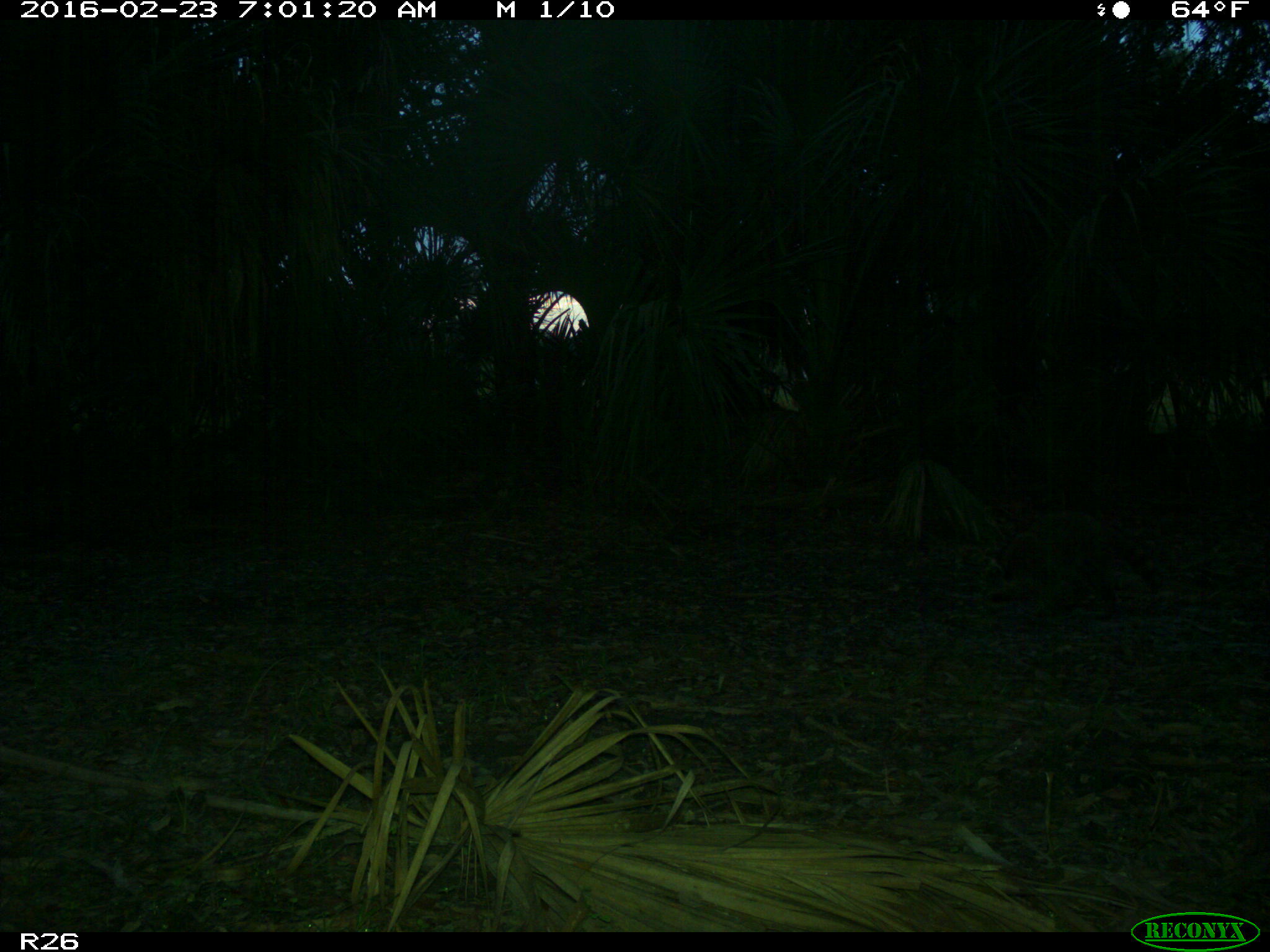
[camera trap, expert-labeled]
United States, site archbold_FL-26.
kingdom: Animalia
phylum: Chordata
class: Mammalia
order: Carnivora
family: Procyonidae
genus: Procyon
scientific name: Procyon lotor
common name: common raccoon